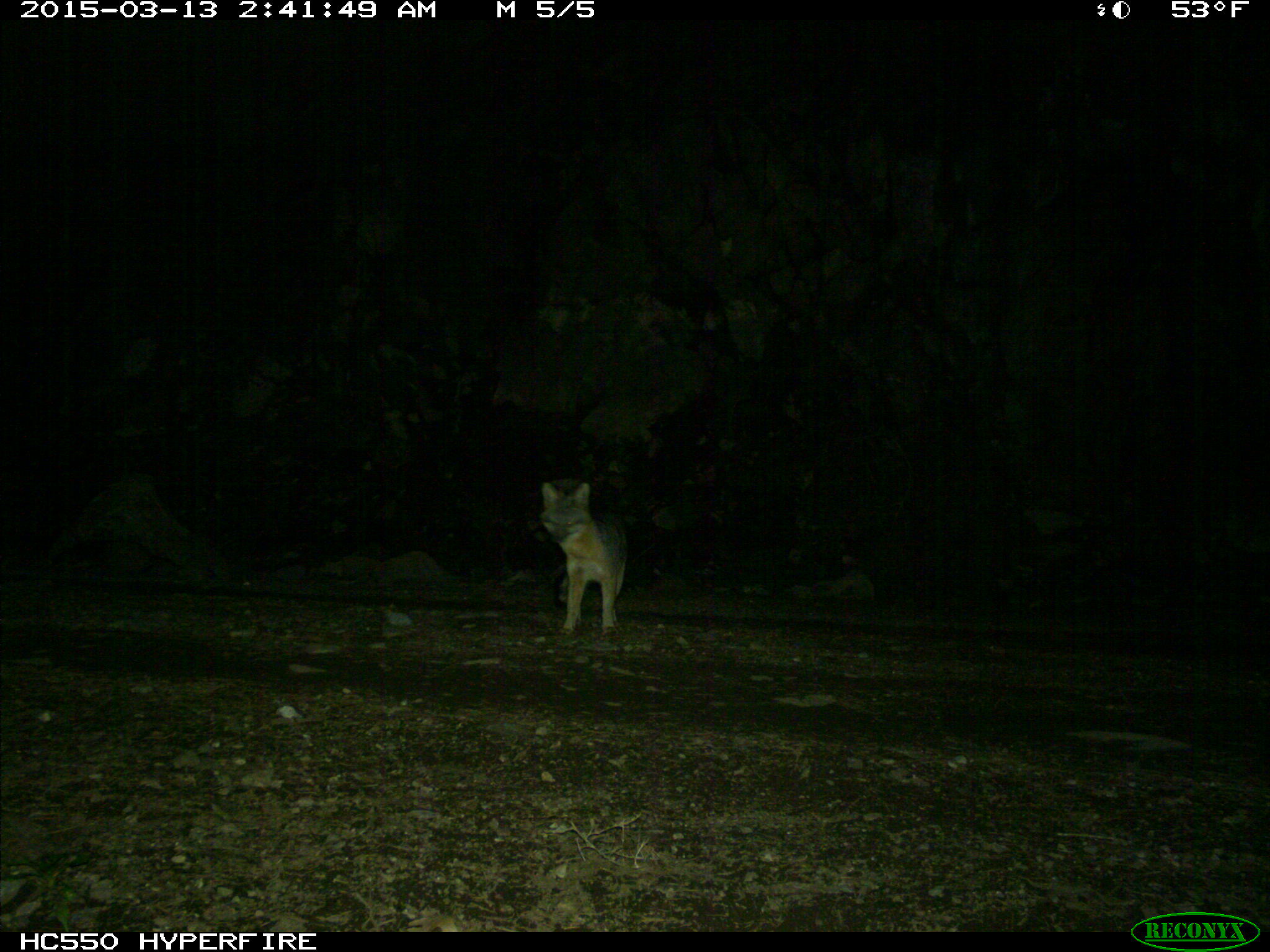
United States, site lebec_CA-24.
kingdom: Animalia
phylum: Chordata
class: Mammalia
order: Carnivora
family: Canidae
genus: Urocyon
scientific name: Urocyon cinereoargenteus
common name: gray fox